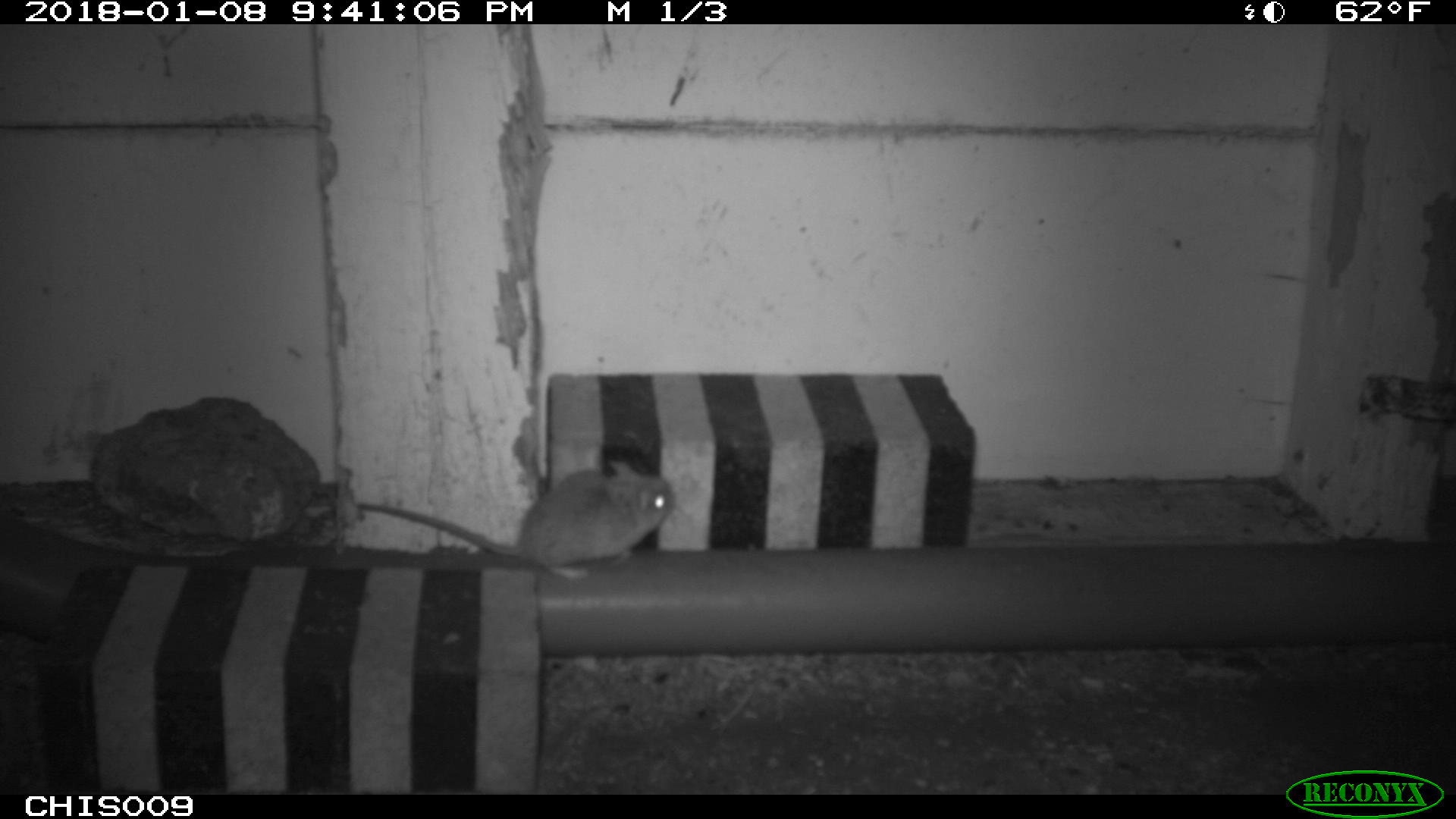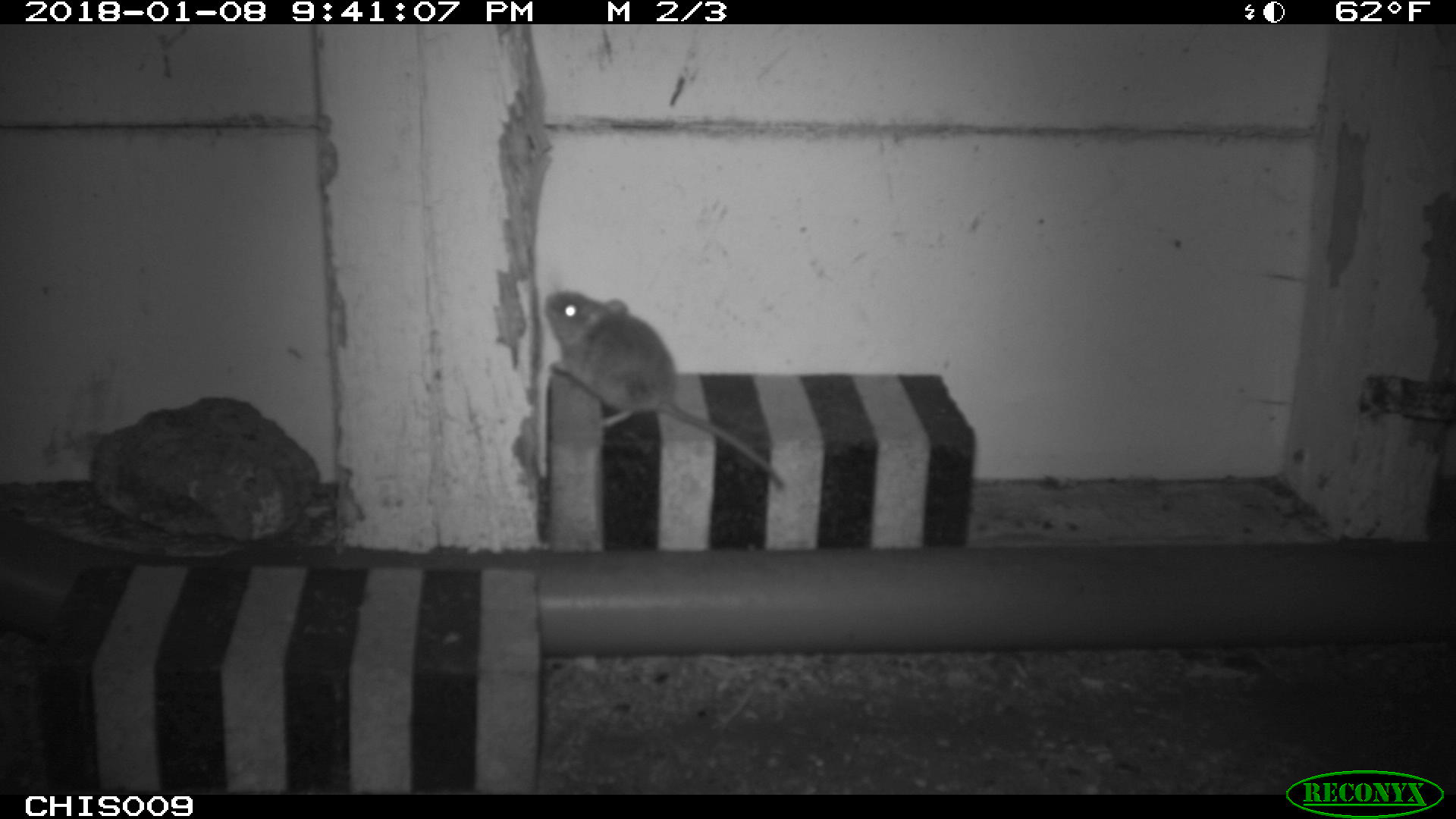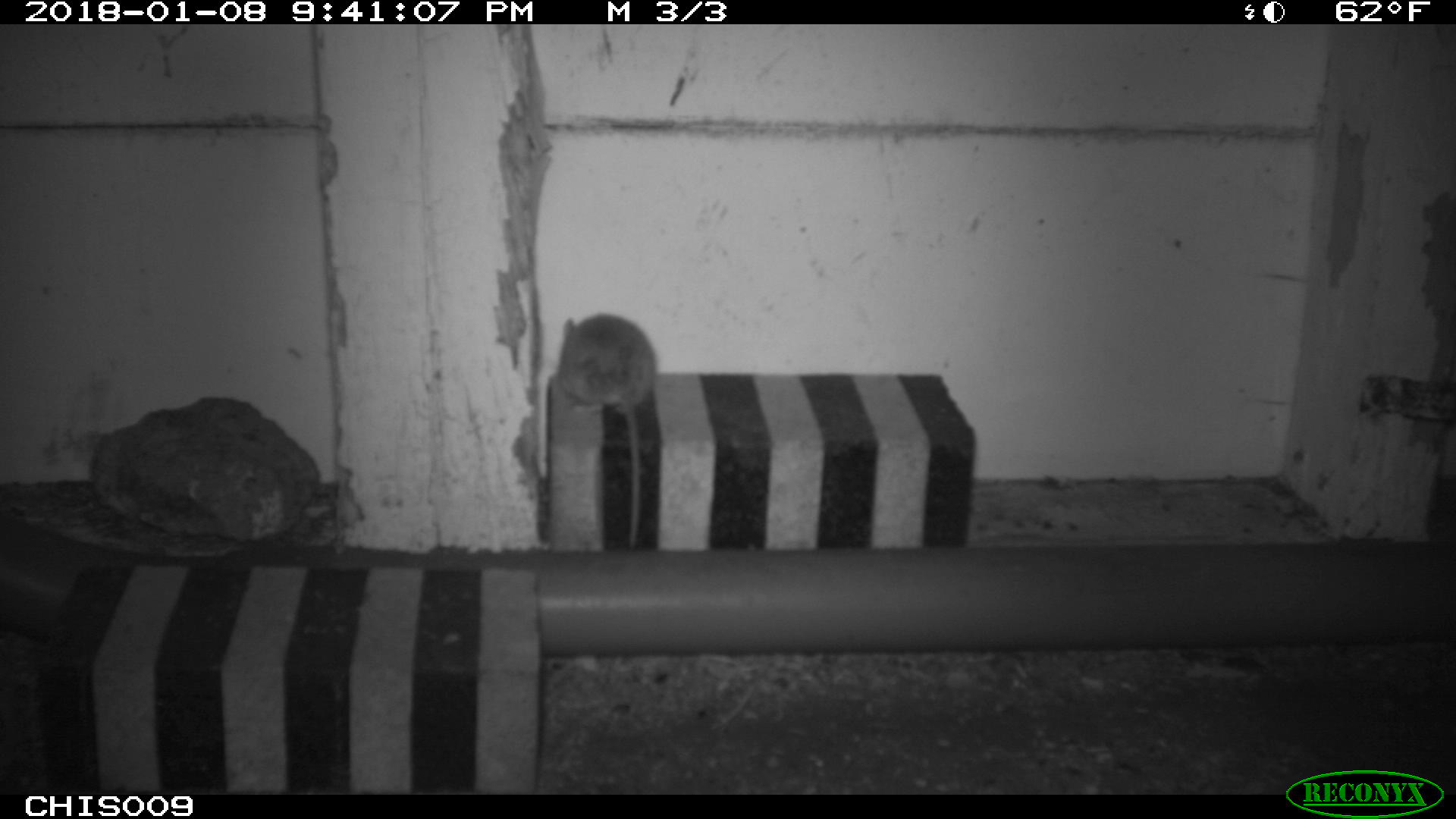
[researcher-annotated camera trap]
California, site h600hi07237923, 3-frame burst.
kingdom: Animalia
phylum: Chordata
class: Mammalia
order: Rodentia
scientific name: Rodentia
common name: rodent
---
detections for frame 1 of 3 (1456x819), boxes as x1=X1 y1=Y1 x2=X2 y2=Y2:
rodent: x1=354 y1=458 x2=676 y2=577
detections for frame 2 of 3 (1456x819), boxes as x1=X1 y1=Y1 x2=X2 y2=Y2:
rodent: x1=544 y1=289 x2=789 y2=494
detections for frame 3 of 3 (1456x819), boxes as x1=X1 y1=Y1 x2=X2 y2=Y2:
rodent: x1=557 y1=311 x2=657 y2=549